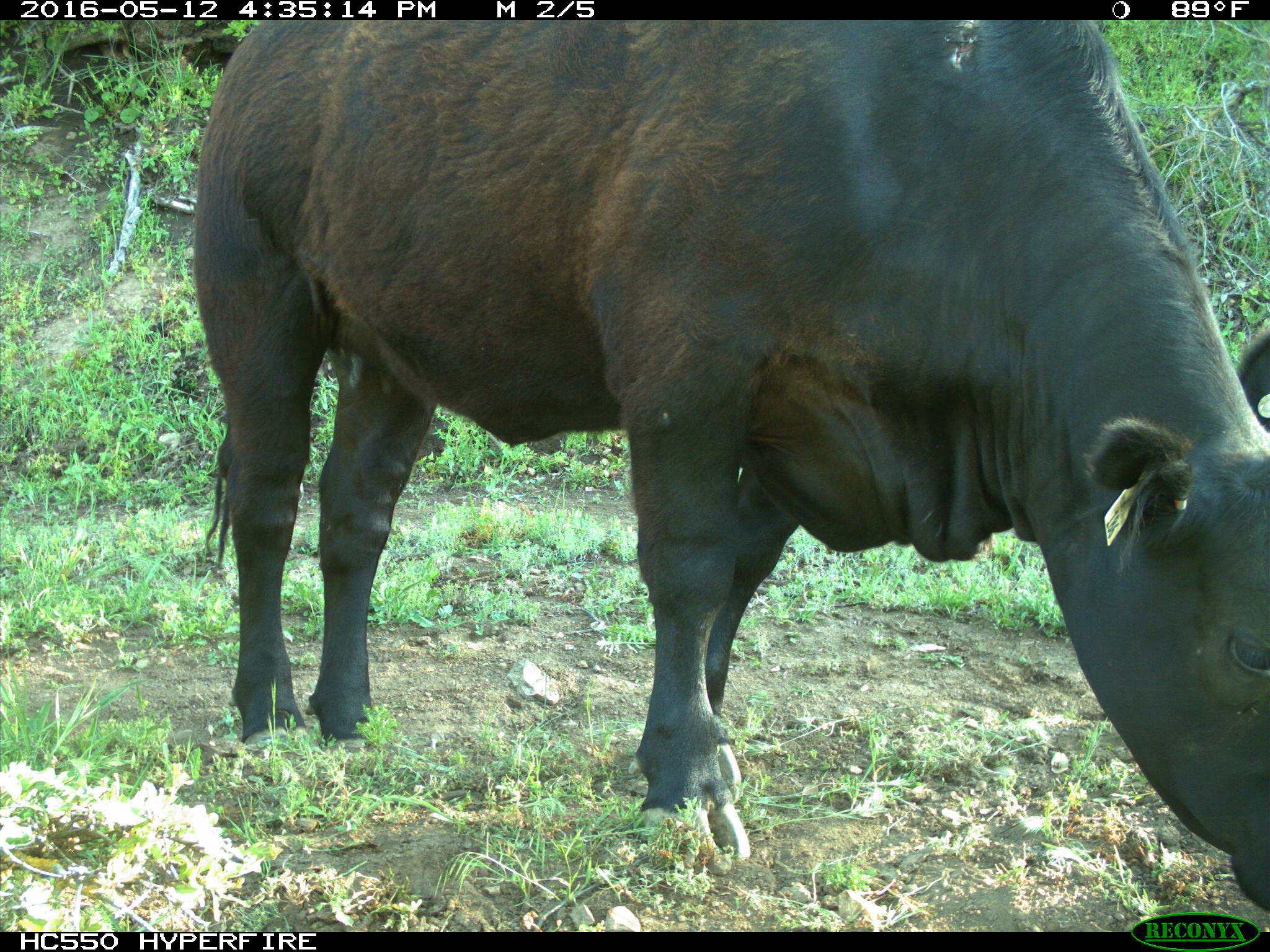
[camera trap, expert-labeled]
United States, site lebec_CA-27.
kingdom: Animalia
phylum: Chordata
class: Mammalia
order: Artiodactyla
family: Bovidae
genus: Bos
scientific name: Bos taurus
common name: domestic cow